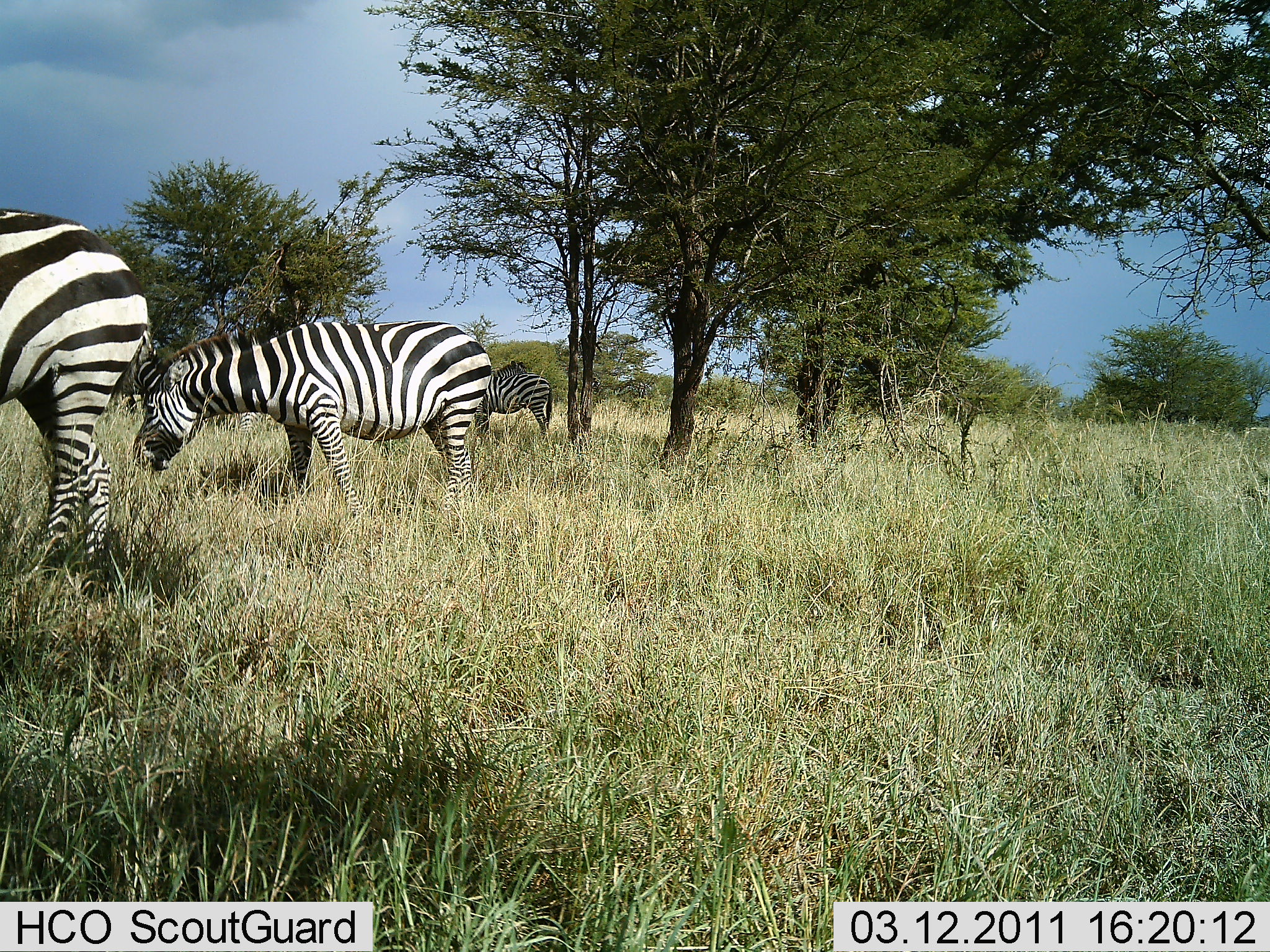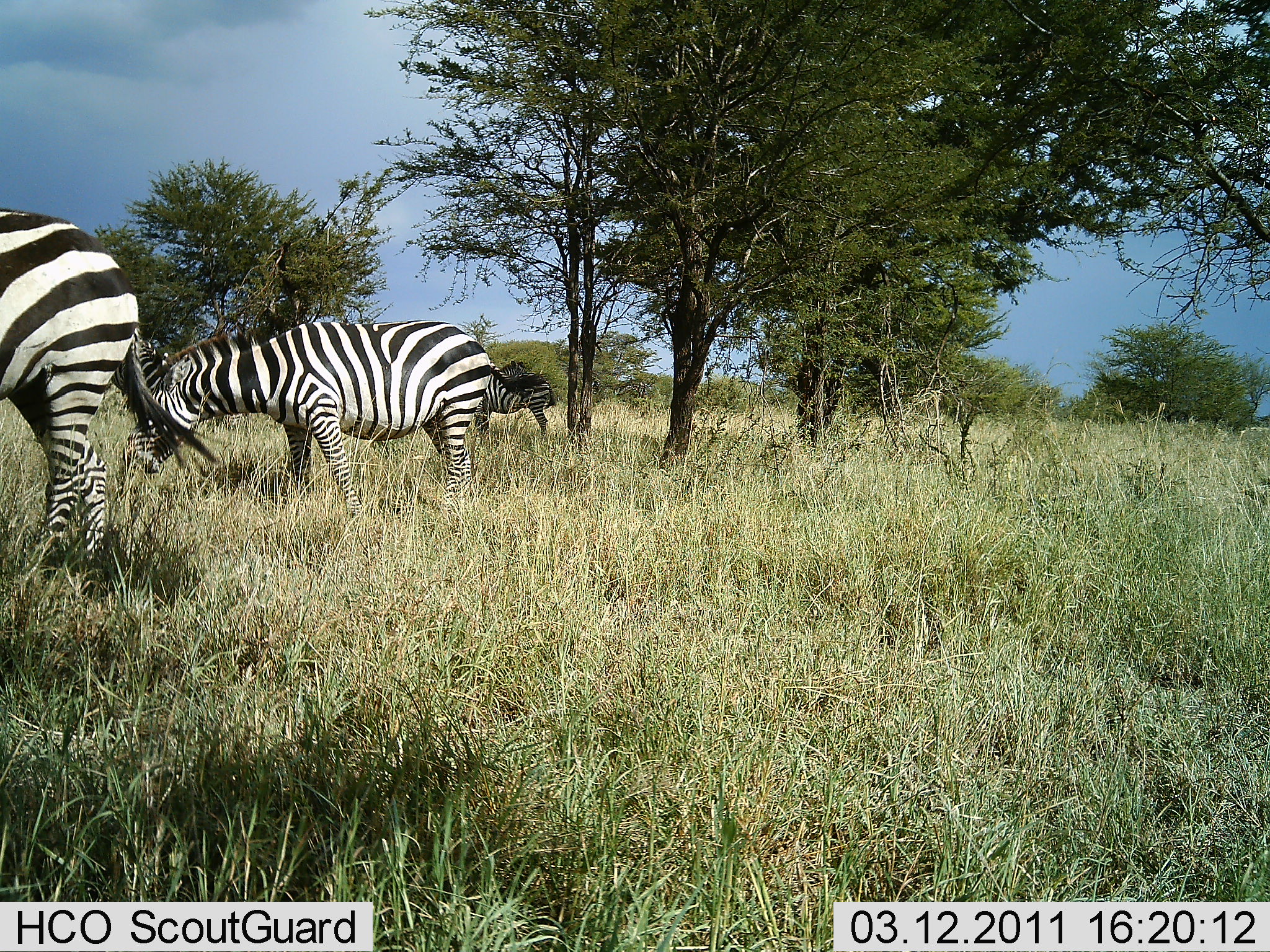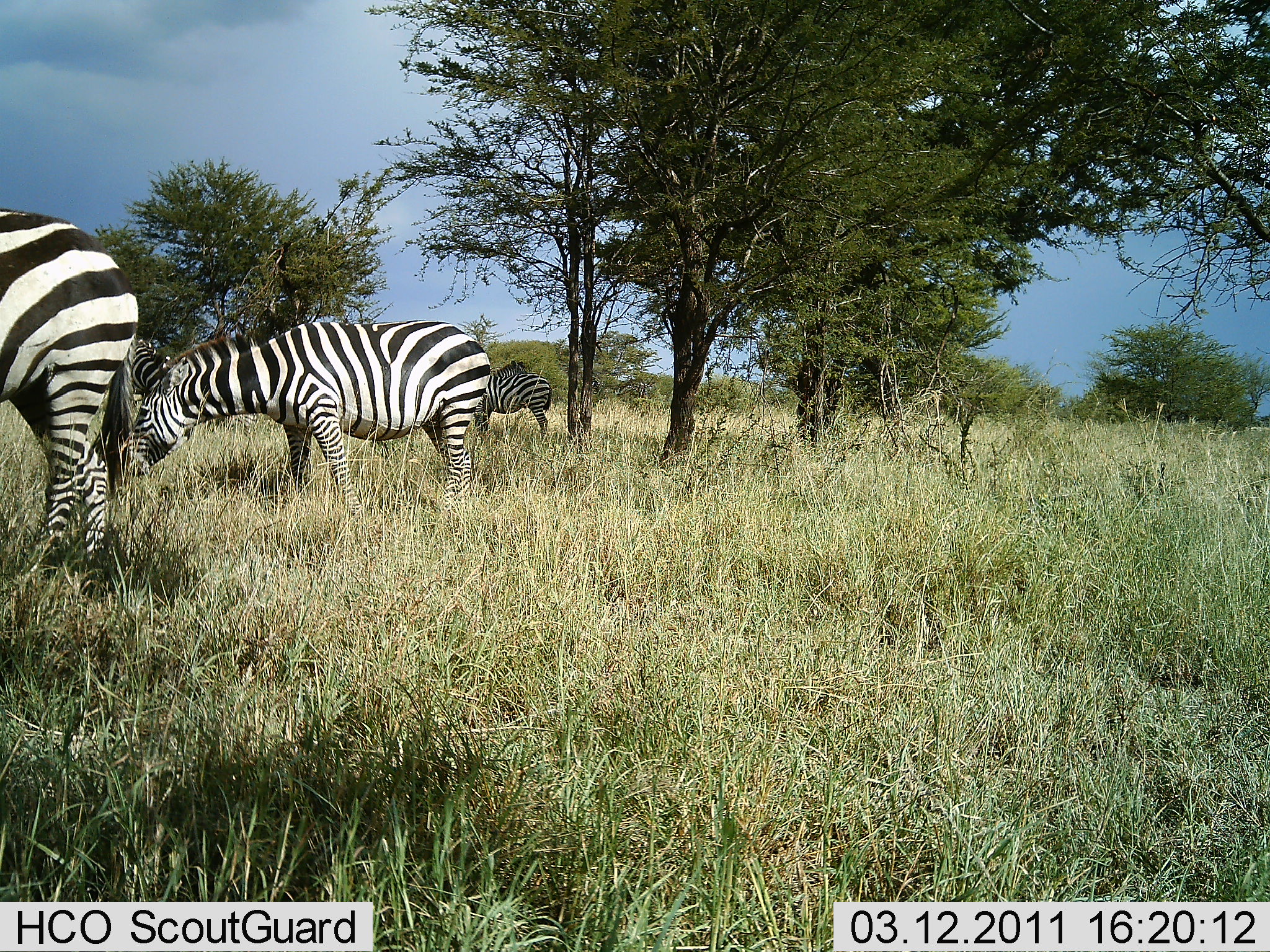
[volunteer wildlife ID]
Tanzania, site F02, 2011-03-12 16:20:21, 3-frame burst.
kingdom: Animalia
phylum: Chordata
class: Mammalia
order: Perissodactyla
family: Equidae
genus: Equus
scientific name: Equus quagga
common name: plains zebra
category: zebra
Zebra (plains zebra) (Equus quagga), count 3. Behavior (volunteer vote fractions): standing 33%, resting 0%, moving 0%, interacting 0%. Young present (vote fraction): 0%. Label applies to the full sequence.